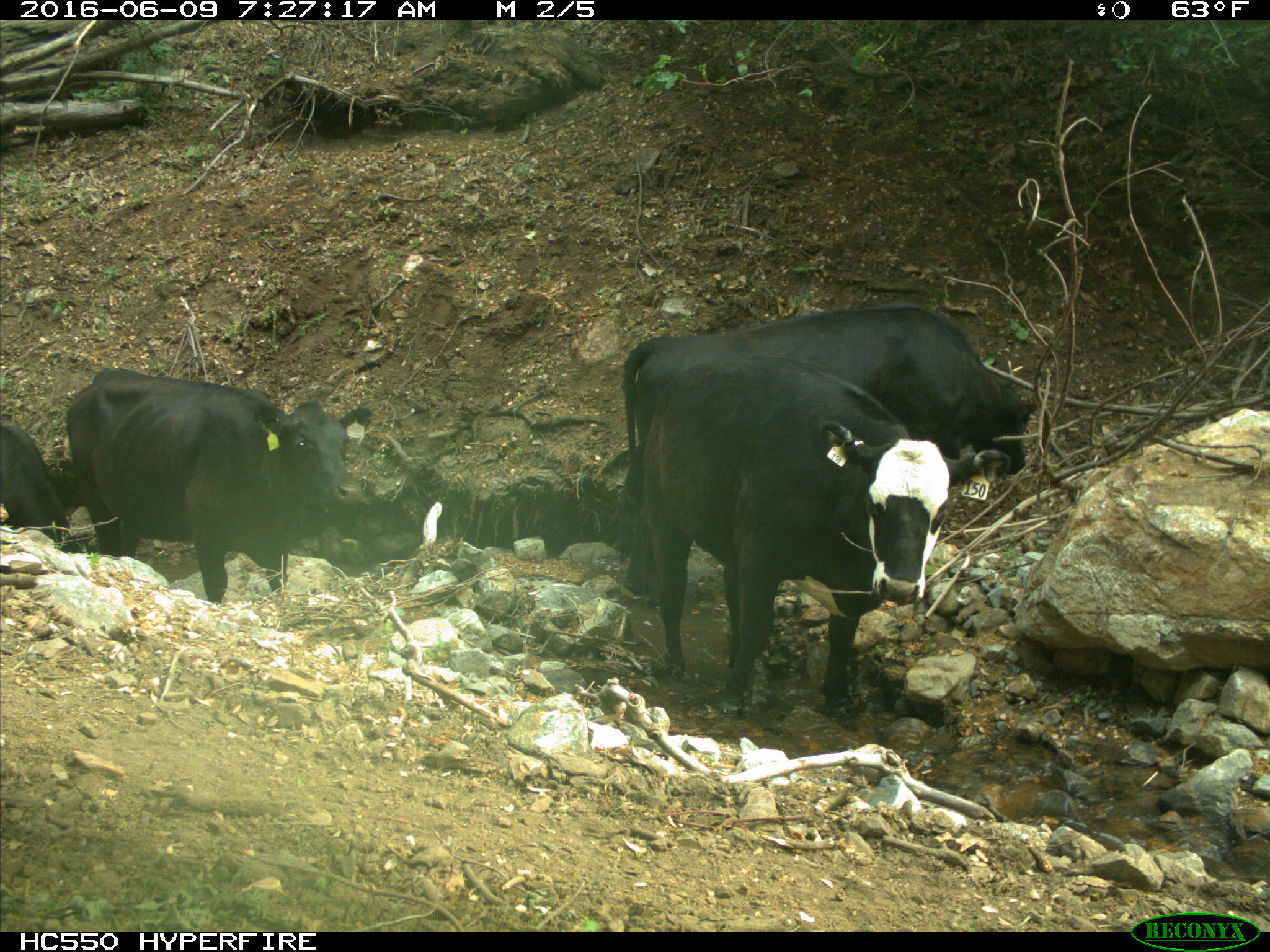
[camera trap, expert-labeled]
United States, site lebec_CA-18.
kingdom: Animalia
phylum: Chordata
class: Mammalia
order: Artiodactyla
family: Bovidae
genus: Bos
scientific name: Bos taurus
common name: domestic cow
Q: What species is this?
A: Bos taurus (domestic cow).